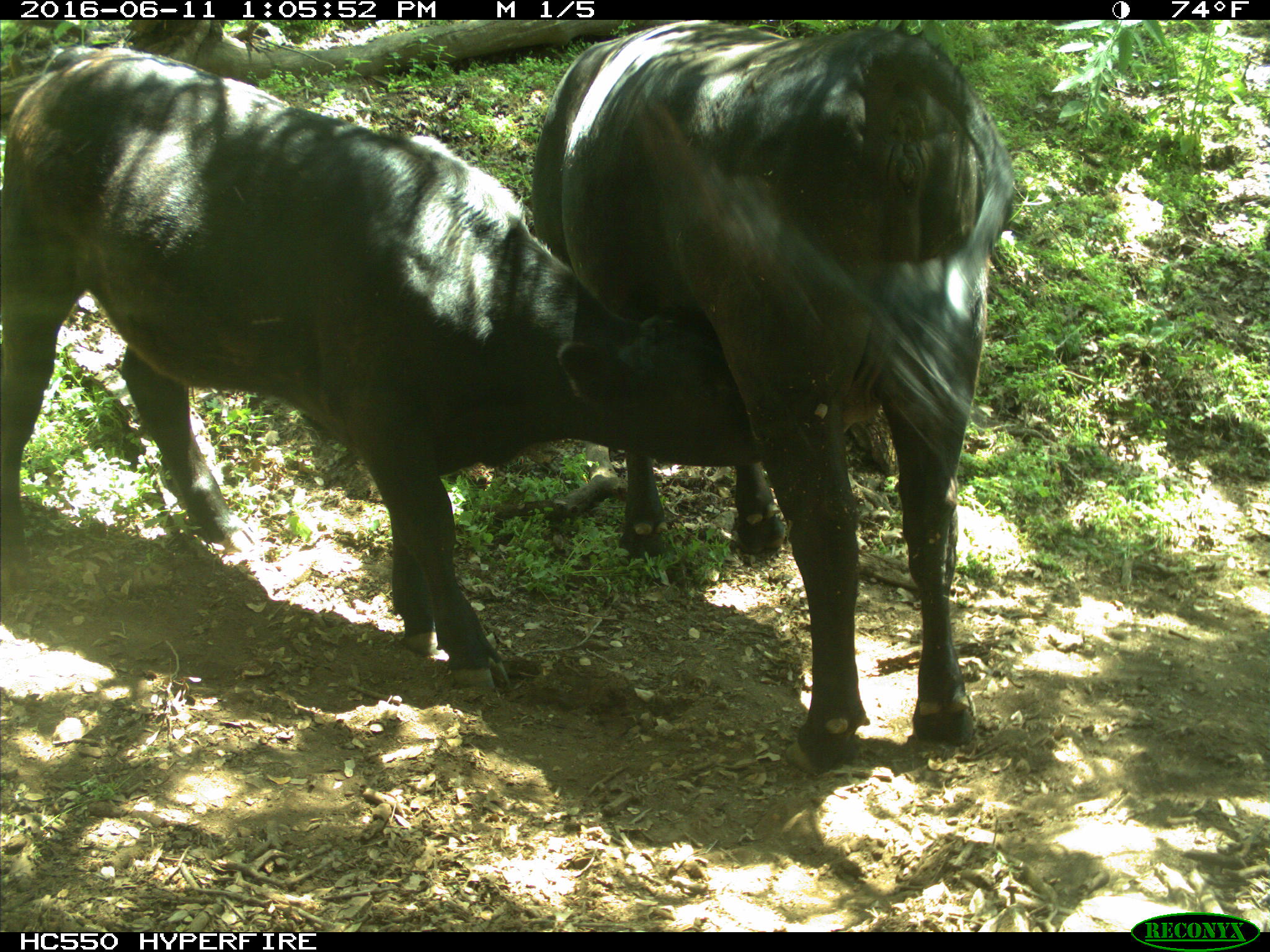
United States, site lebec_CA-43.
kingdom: Animalia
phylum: Chordata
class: Mammalia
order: Artiodactyla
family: Bovidae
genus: Bos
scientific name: Bos taurus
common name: domestic cow